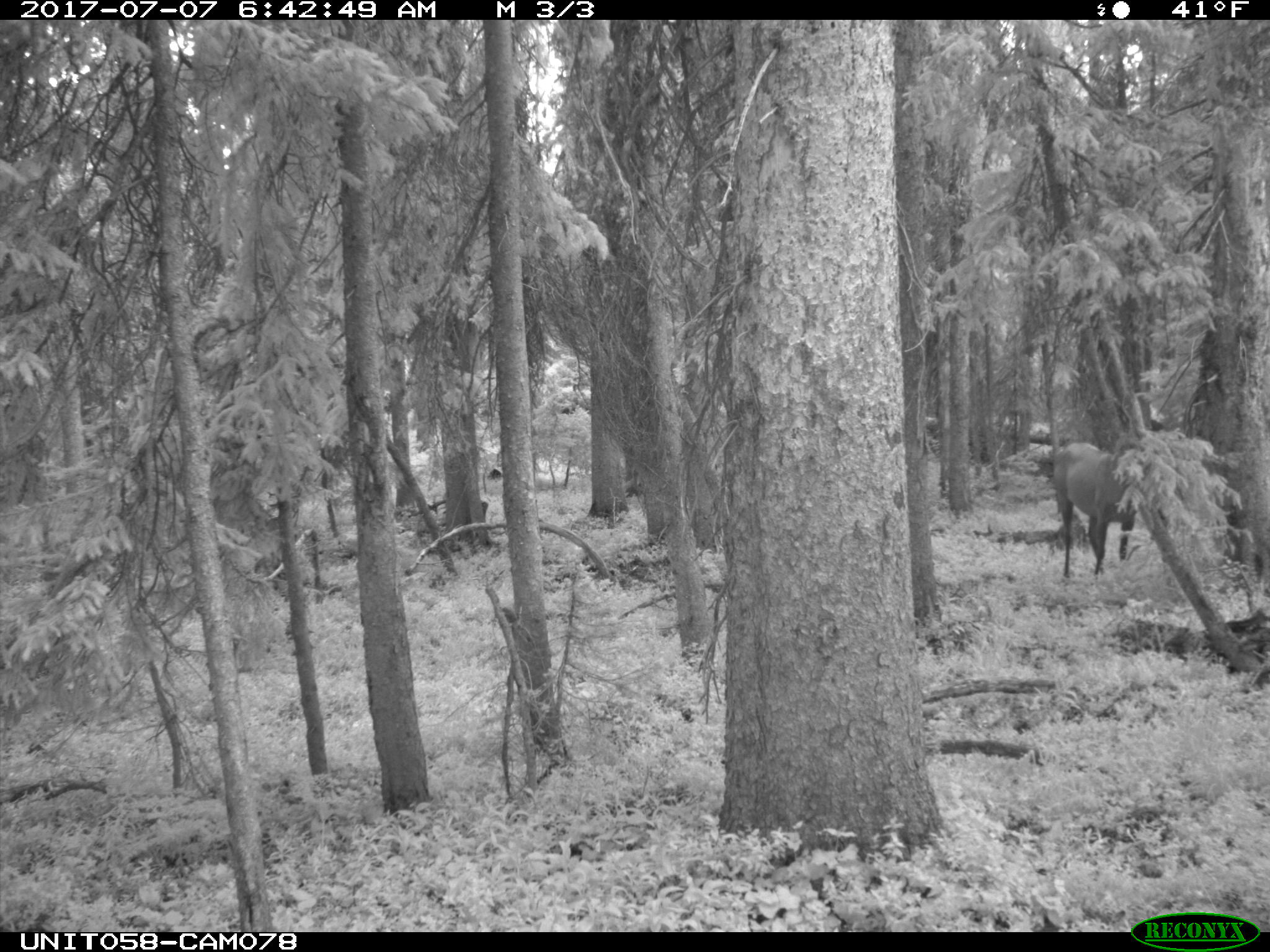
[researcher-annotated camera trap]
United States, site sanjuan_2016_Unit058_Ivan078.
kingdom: Animalia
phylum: Chordata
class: Mammalia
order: Artiodactyla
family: Cervidae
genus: Cervus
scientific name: Cervus elaphus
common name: red deer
Cervus elaphus (red deer).